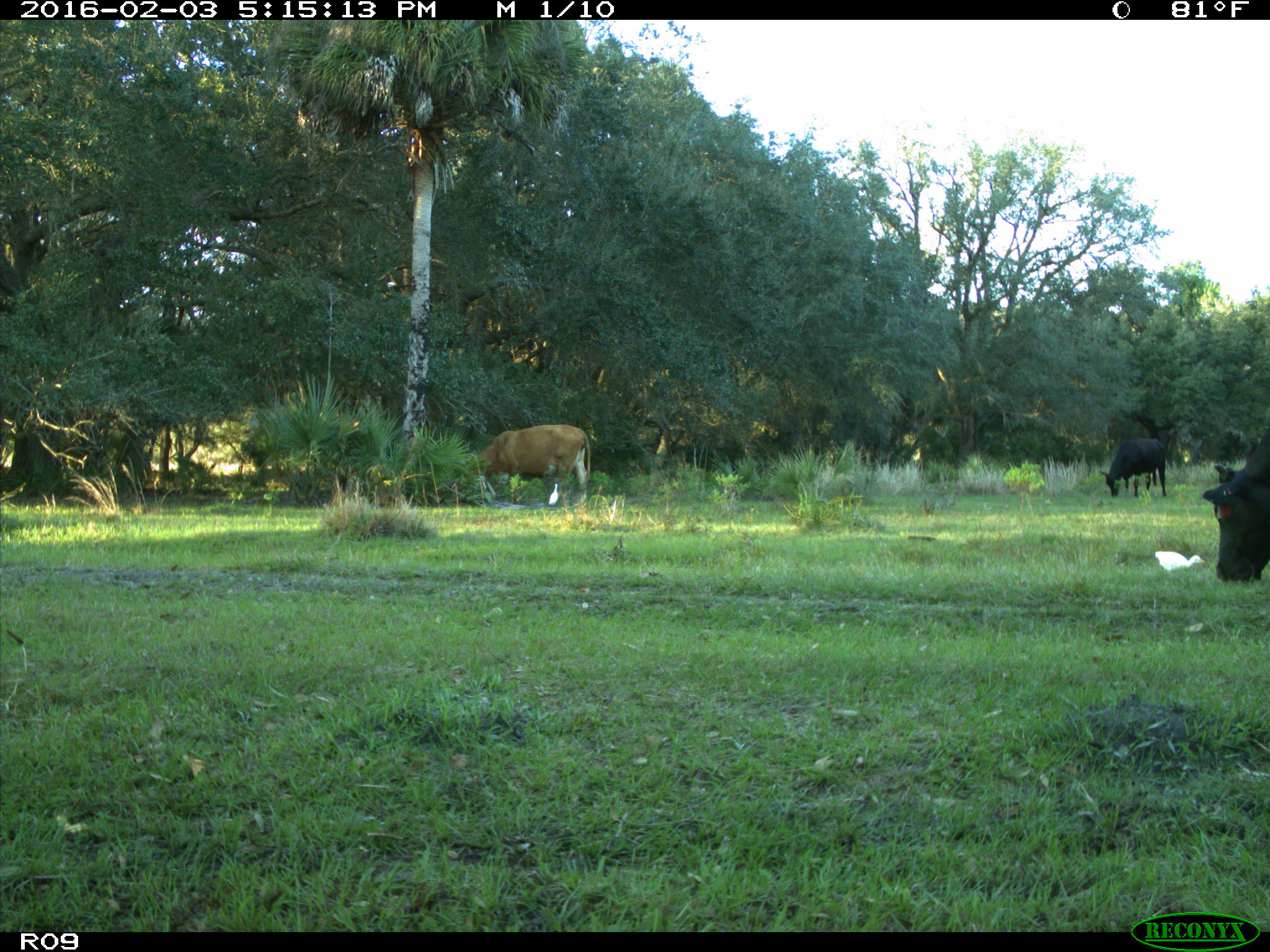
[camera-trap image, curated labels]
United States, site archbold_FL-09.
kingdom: Animalia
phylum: Chordata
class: Mammalia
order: Artiodactyla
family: Bovidae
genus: Bos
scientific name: Bos taurus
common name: domestic cow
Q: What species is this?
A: Bos taurus (domestic cow).